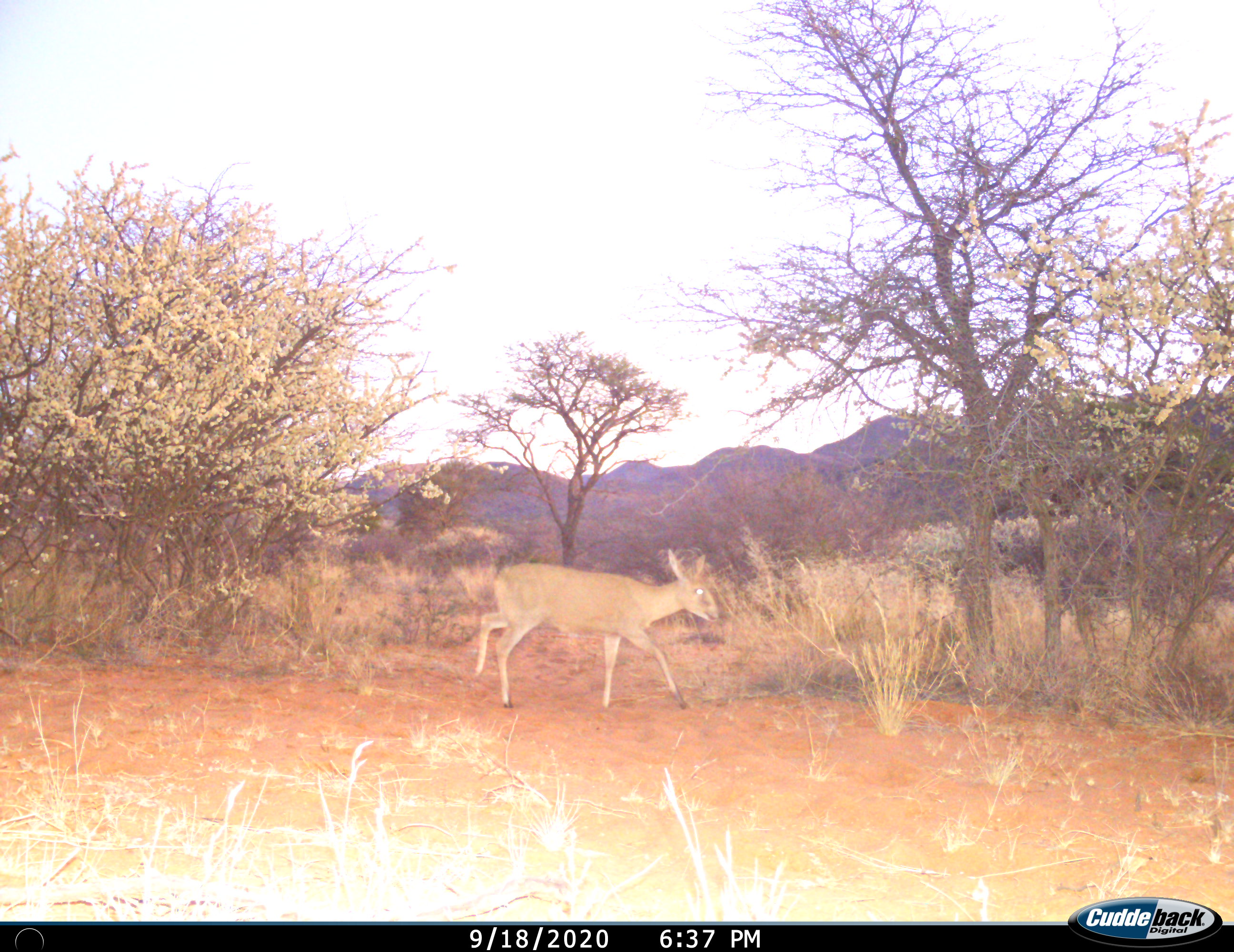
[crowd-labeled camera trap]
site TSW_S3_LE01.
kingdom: Animalia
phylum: Chordata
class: Mammalia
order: Artiodactyla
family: Bovidae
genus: Sylvicapra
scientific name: Sylvicapra grimmia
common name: common duiker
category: duikercommongrey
Duikercommongrey (common duiker) (Sylvicapra grimmia), count 1. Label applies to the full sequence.